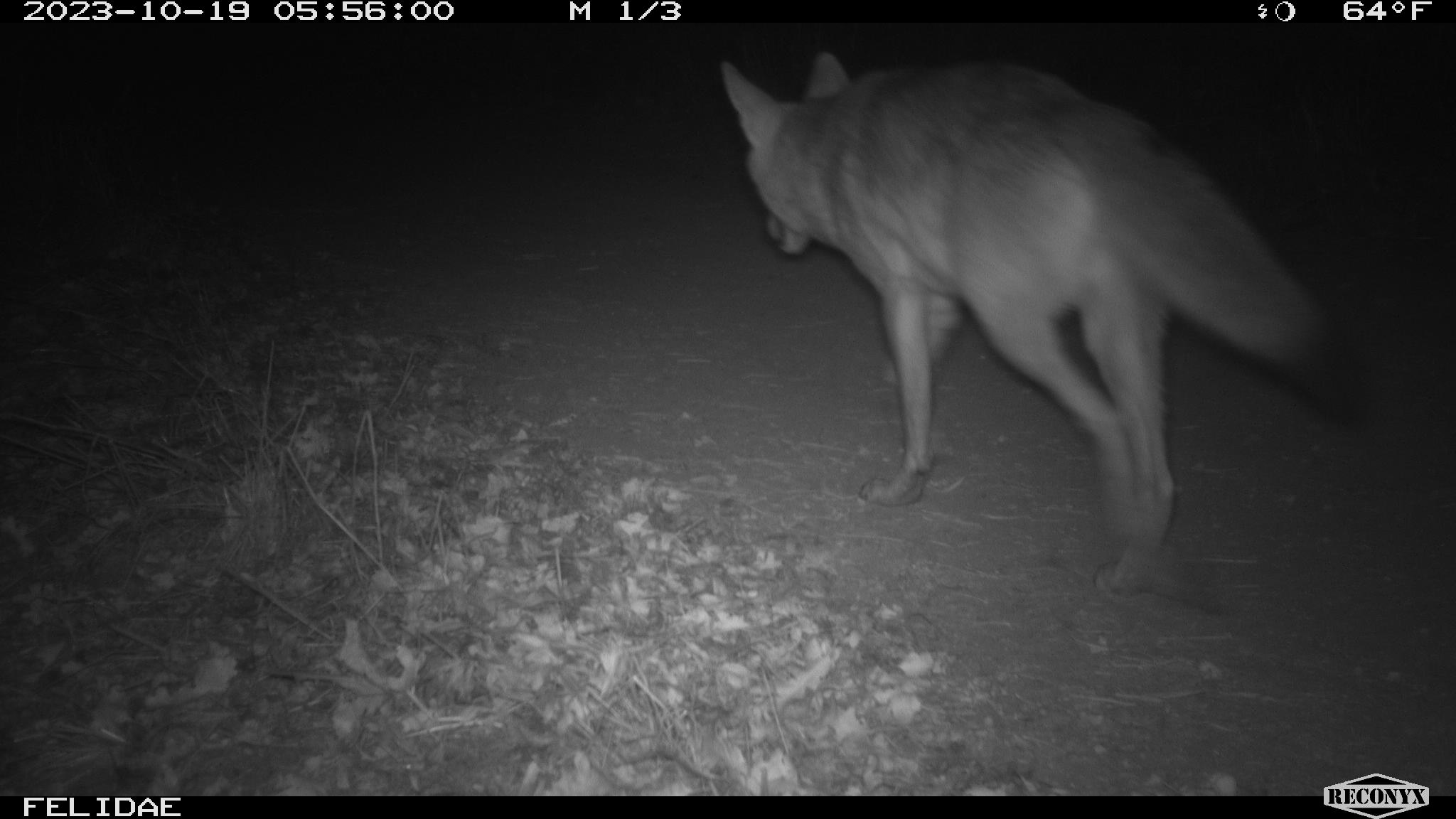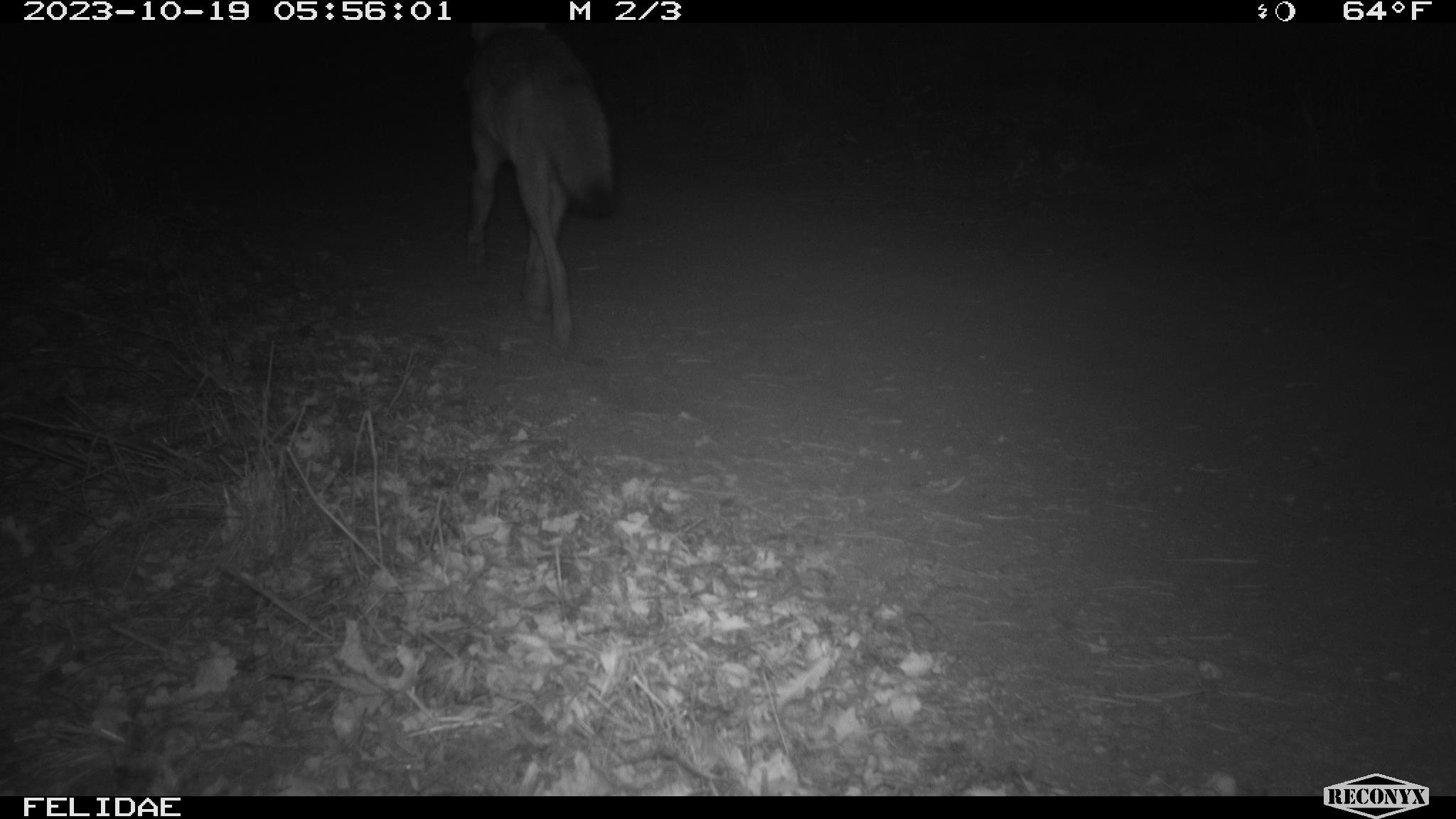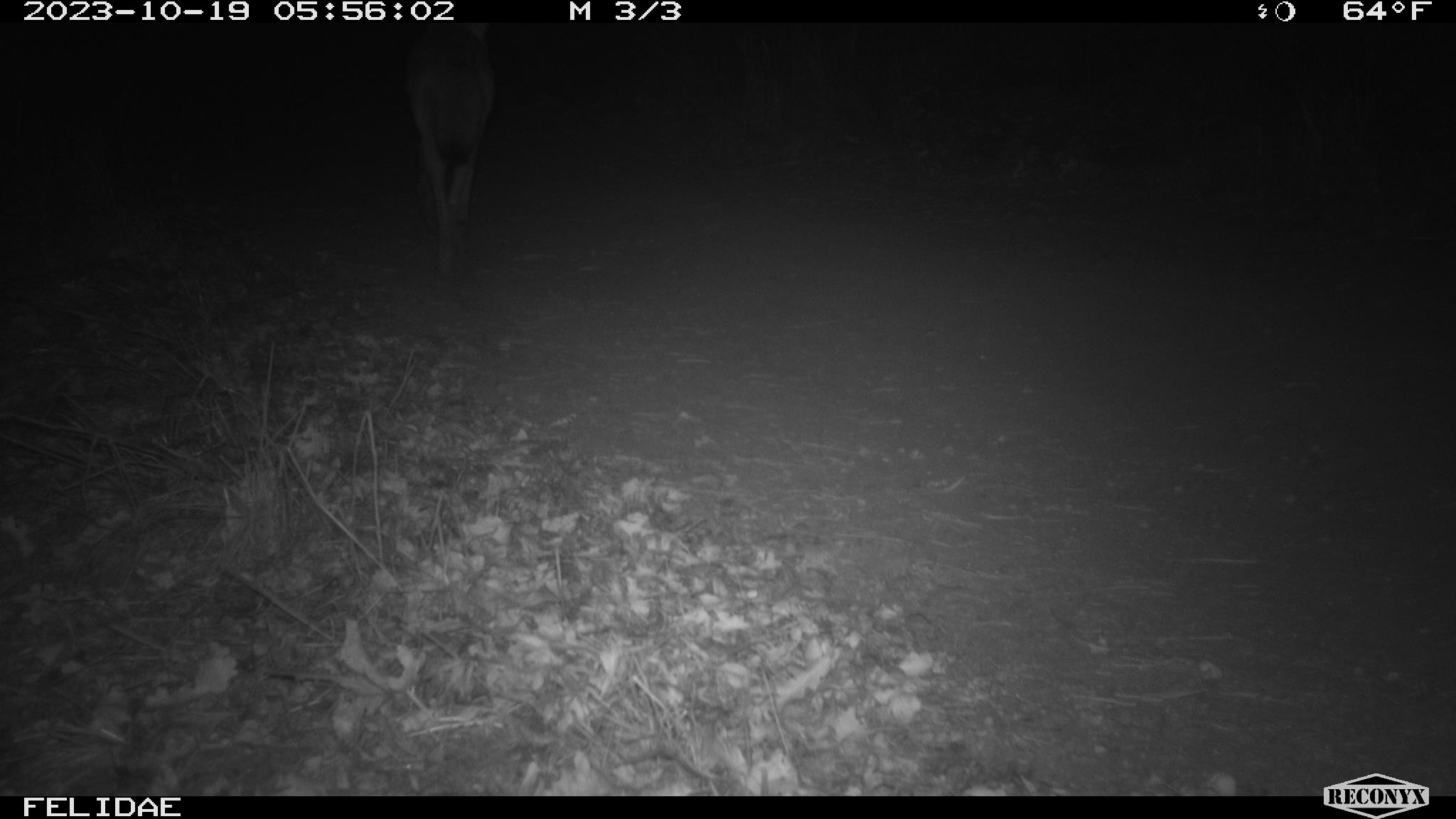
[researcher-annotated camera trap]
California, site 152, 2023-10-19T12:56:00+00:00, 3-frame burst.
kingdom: Animalia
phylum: Chordata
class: Mammalia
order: Carnivora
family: Canidae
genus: Canis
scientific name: Canis latrans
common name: coyote